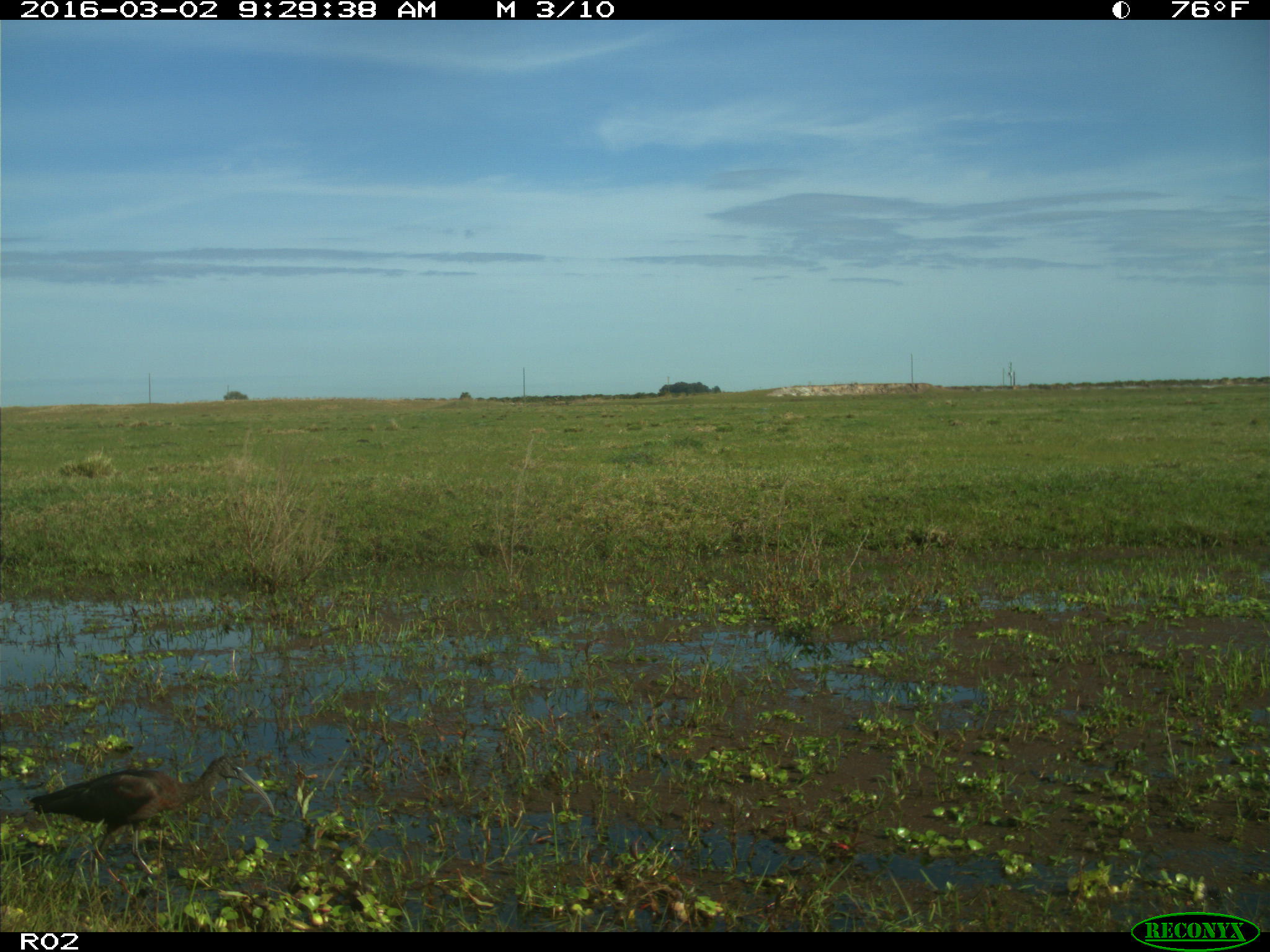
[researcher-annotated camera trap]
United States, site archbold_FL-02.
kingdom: Animalia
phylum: Chordata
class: Aves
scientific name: Aves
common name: birds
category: unidentified bird